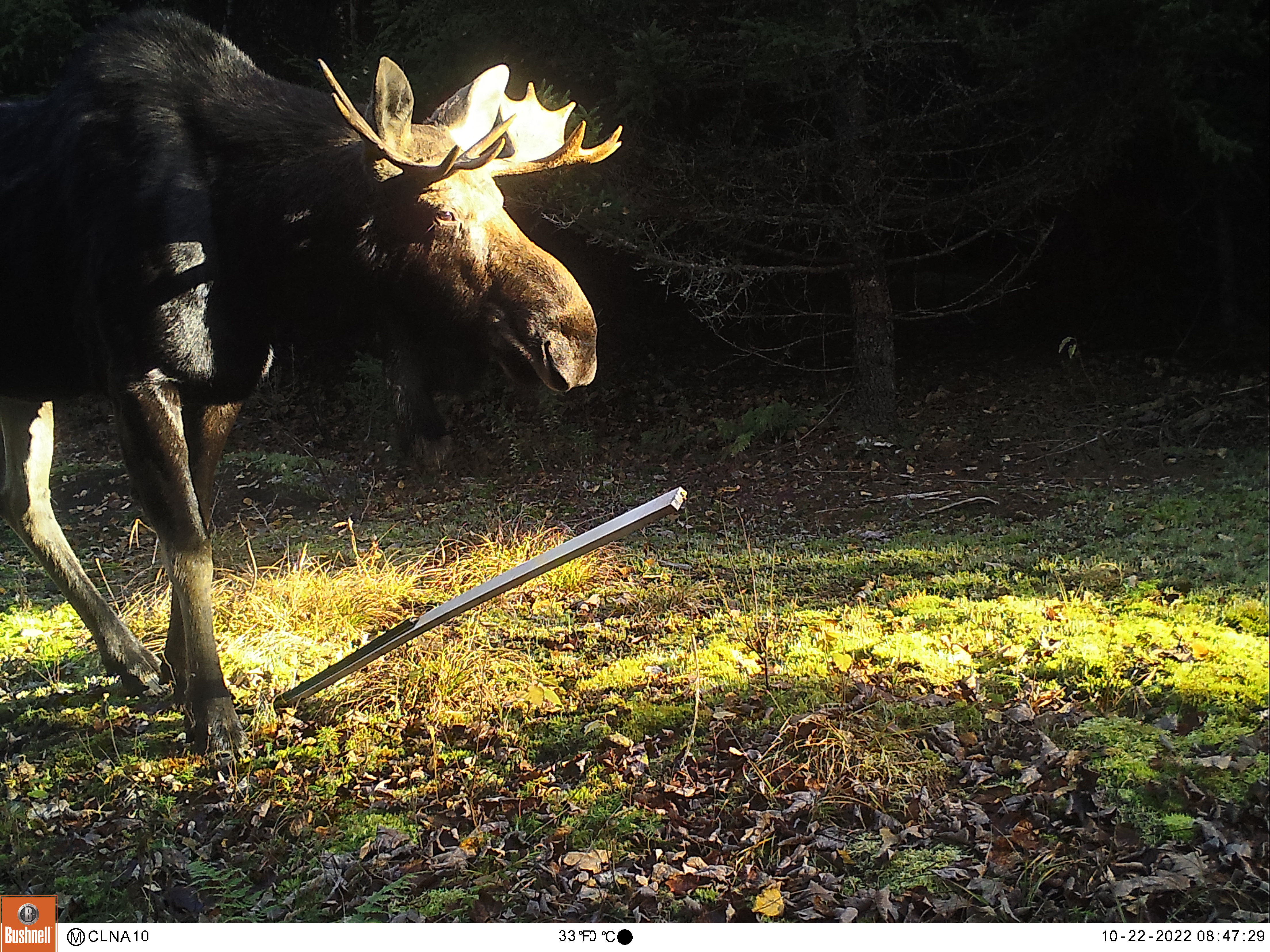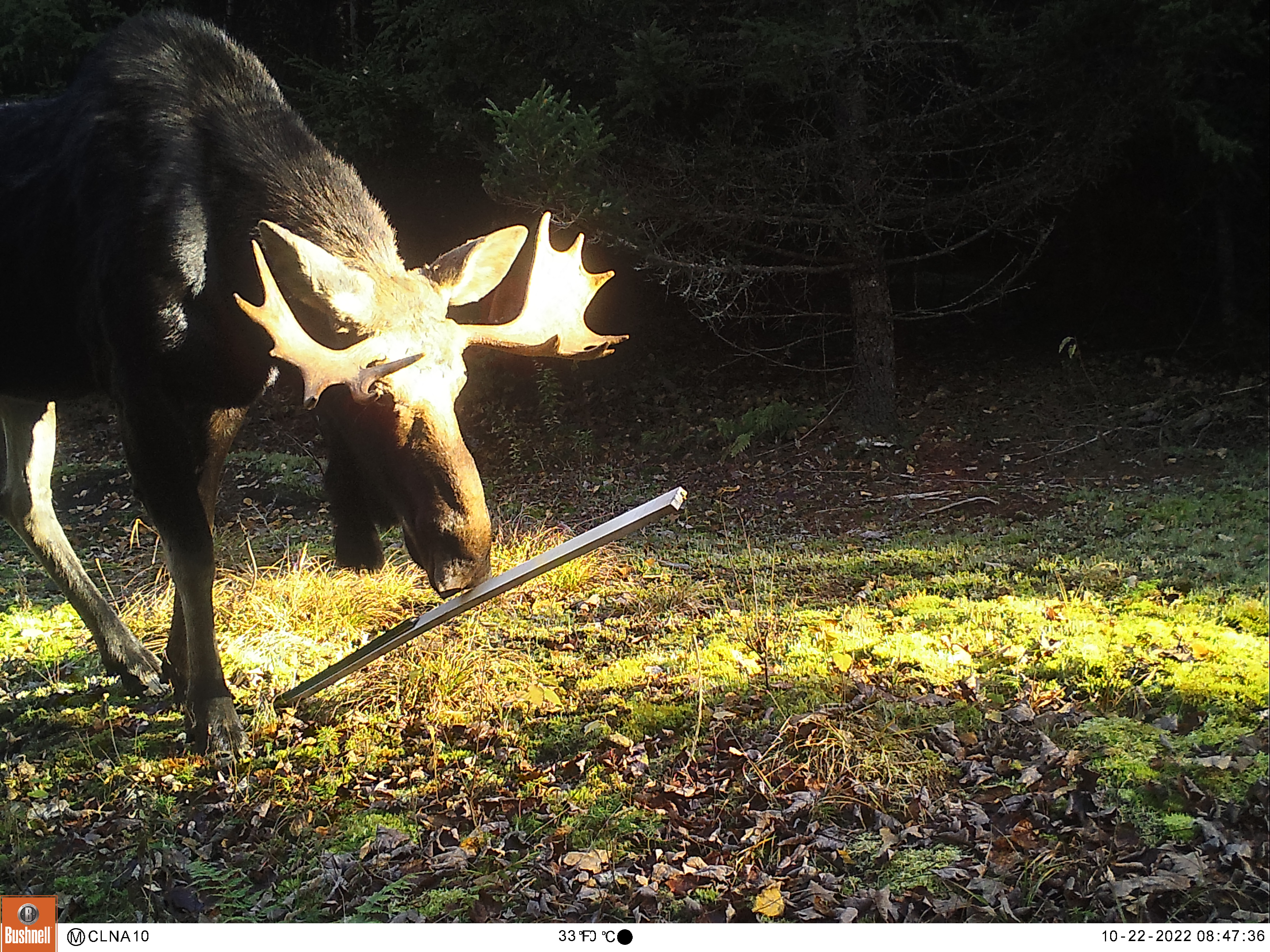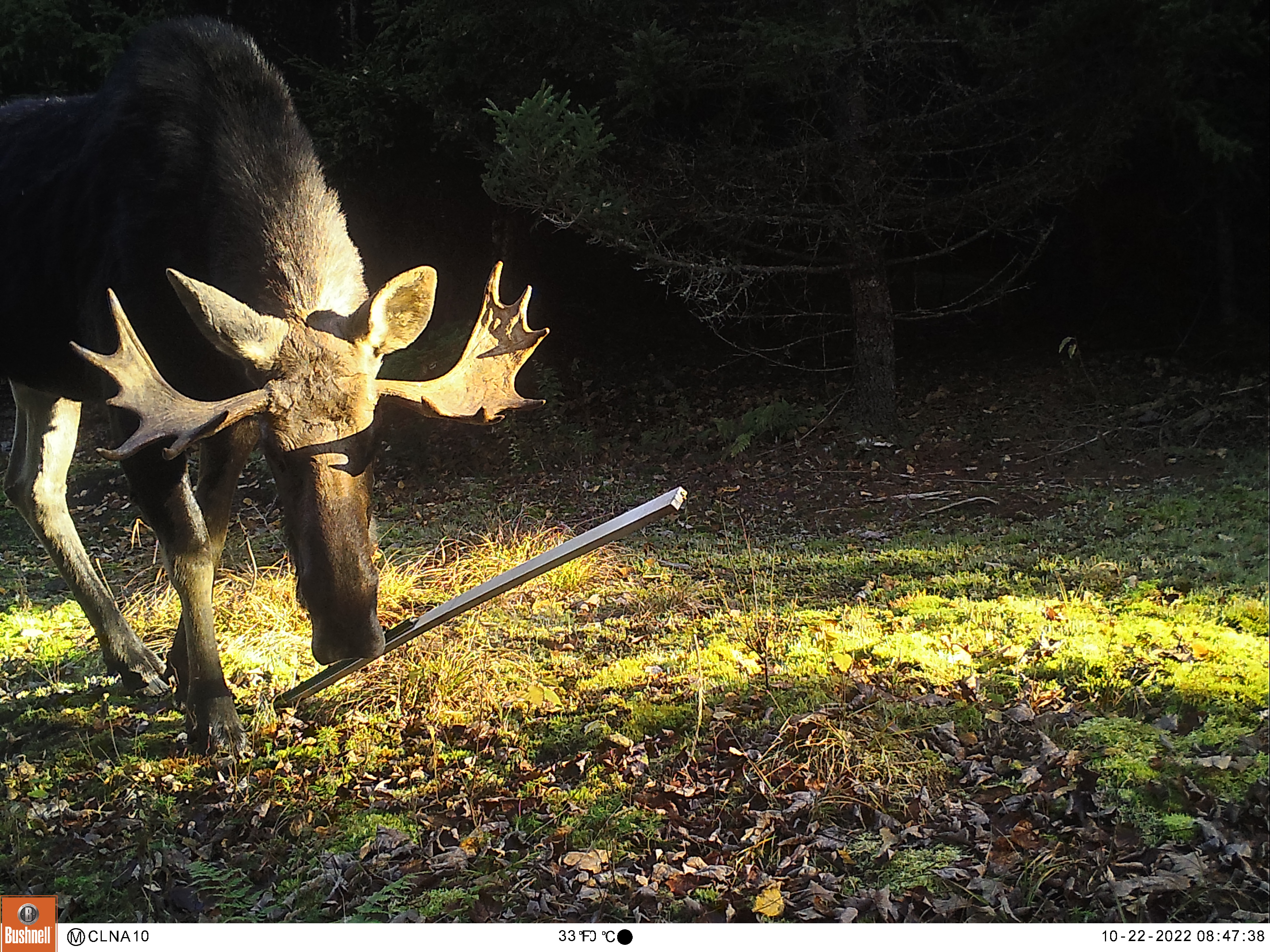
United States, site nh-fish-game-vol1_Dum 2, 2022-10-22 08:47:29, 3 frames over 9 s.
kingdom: Animalia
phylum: Chordata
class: Mammalia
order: Artiodactyla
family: Cervidae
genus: Alces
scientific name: Alces alces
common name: moose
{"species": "moose (Alces alces)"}